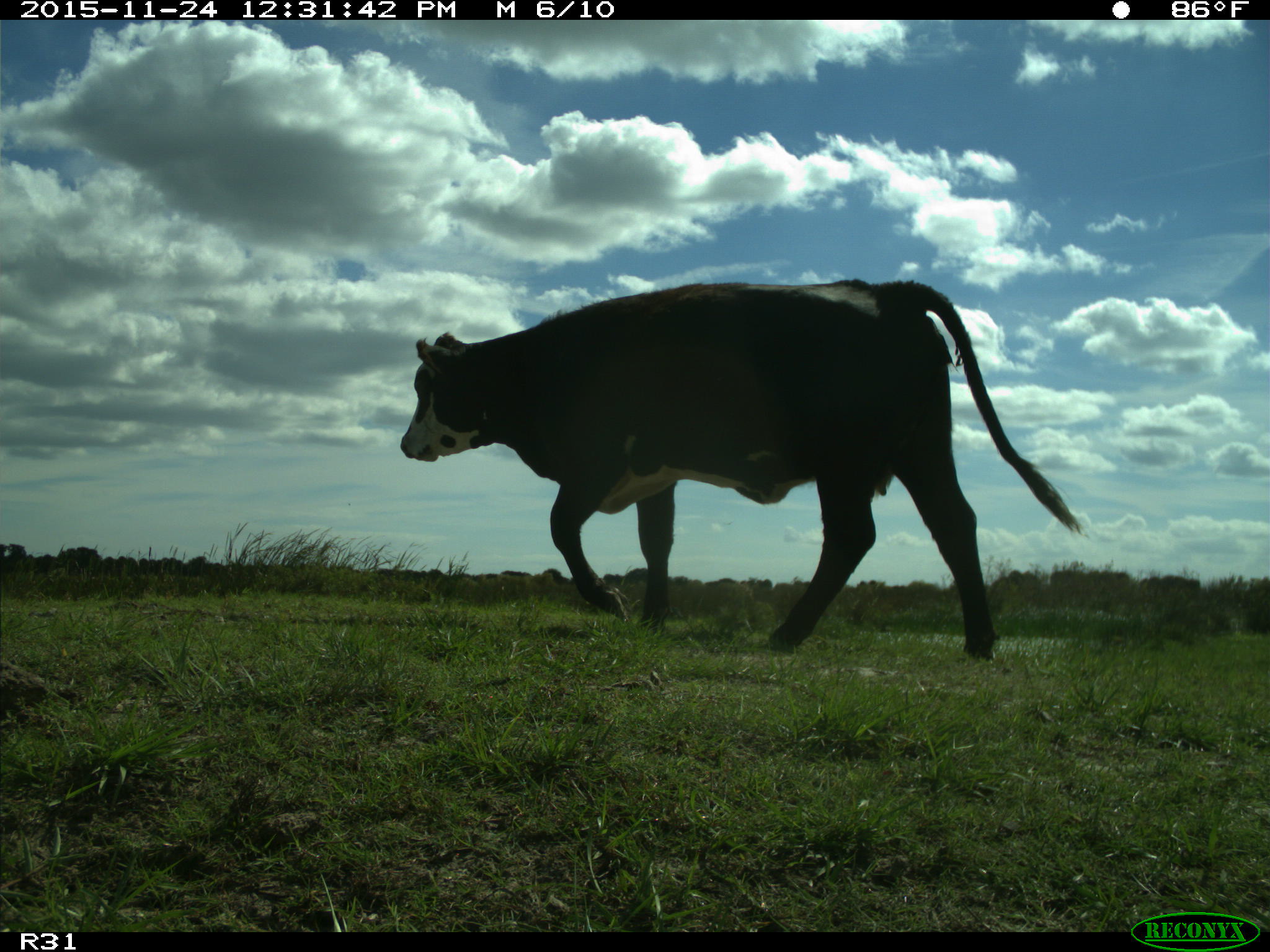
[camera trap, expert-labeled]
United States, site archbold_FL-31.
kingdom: Animalia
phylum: Chordata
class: Mammalia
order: Artiodactyla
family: Bovidae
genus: Bos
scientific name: Bos taurus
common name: domestic cow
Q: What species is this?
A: Bos taurus (domestic cow).